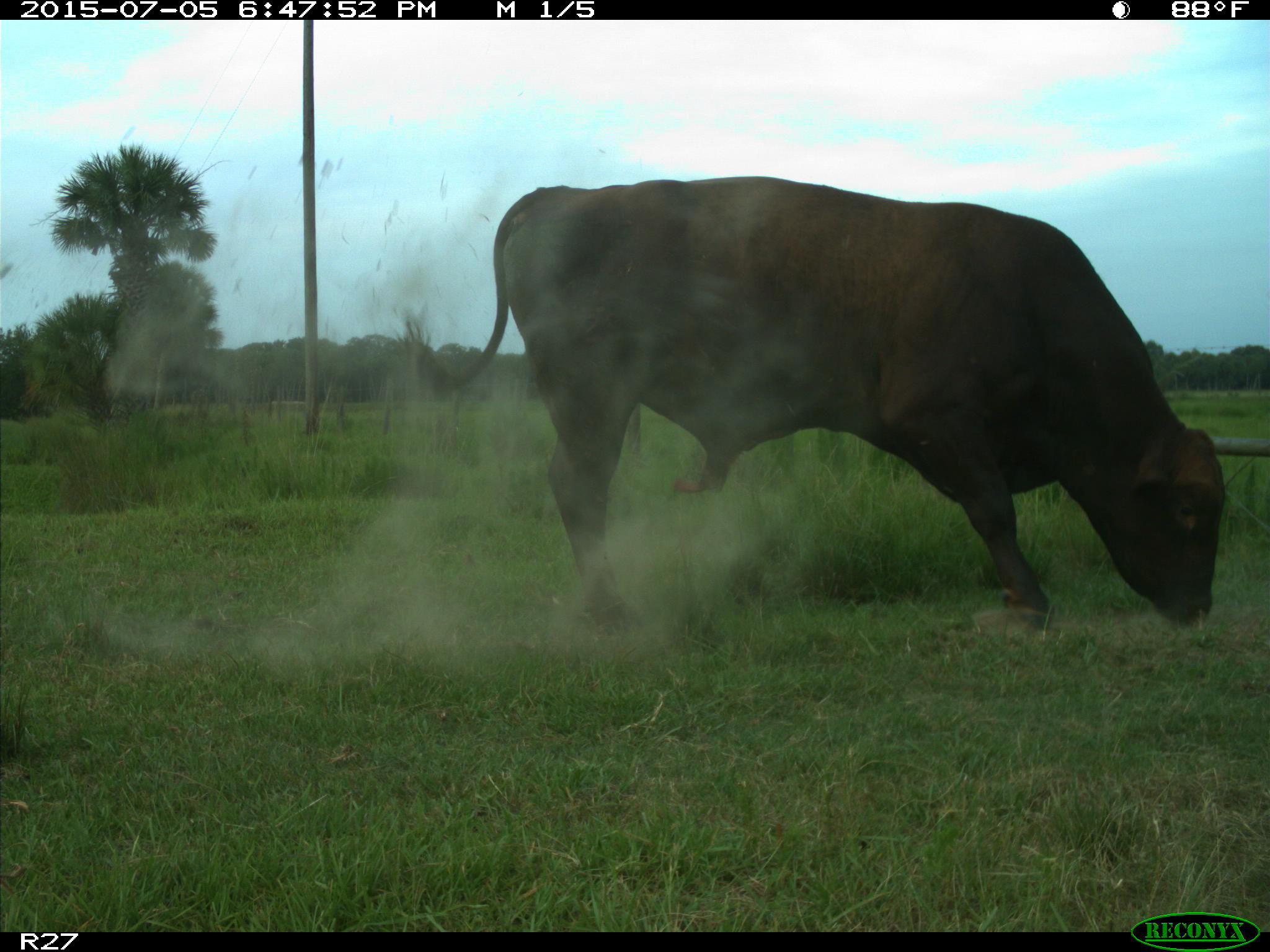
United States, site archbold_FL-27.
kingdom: Animalia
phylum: Chordata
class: Mammalia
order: Artiodactyla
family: Bovidae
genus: Bos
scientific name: Bos taurus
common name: domestic cow